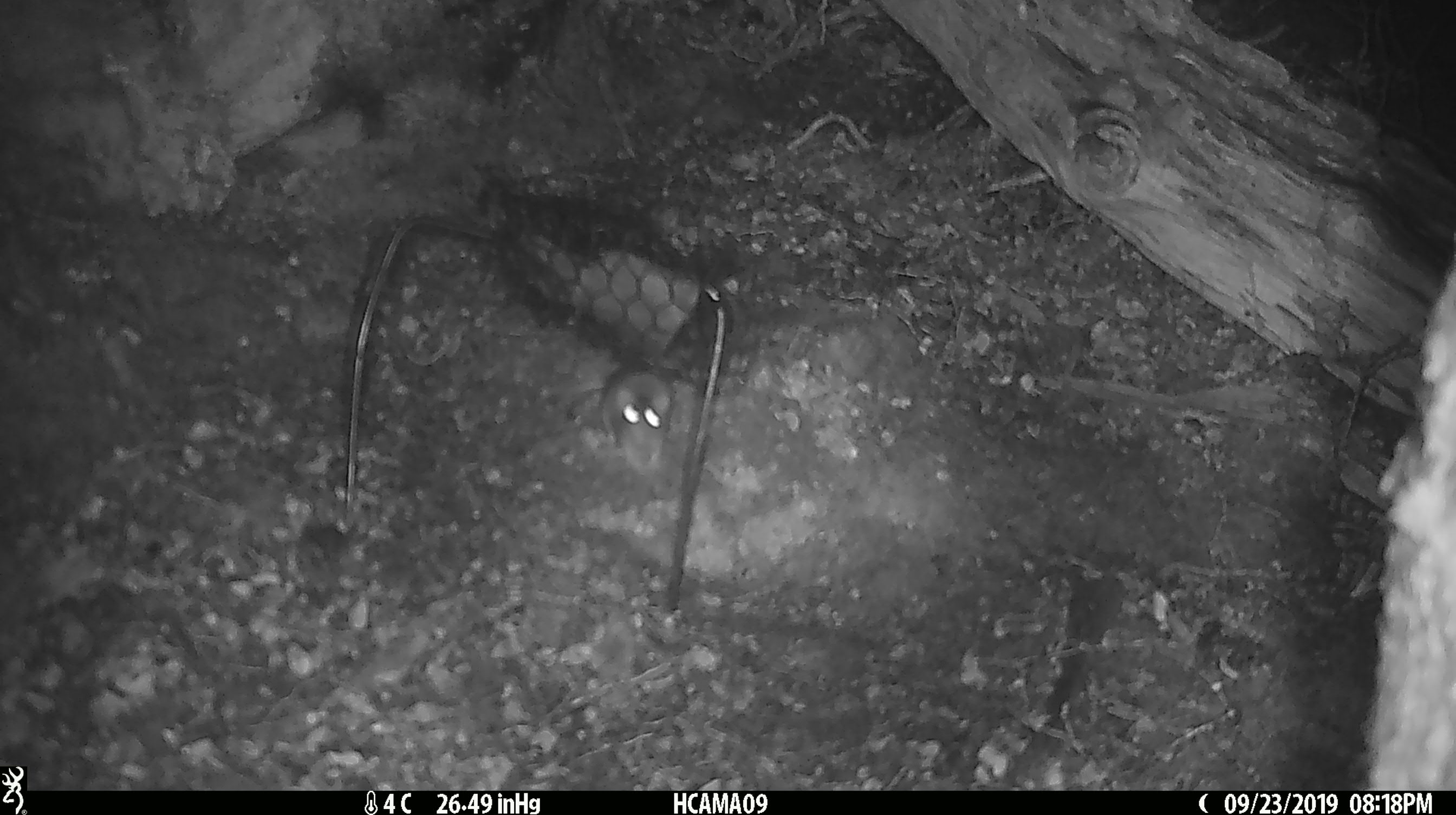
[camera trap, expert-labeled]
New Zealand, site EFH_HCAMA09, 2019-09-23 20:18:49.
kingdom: Animalia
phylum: Chordata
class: Mammalia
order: Rodentia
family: Muridae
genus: Mus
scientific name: Mus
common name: mouse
Mouse (Mus).